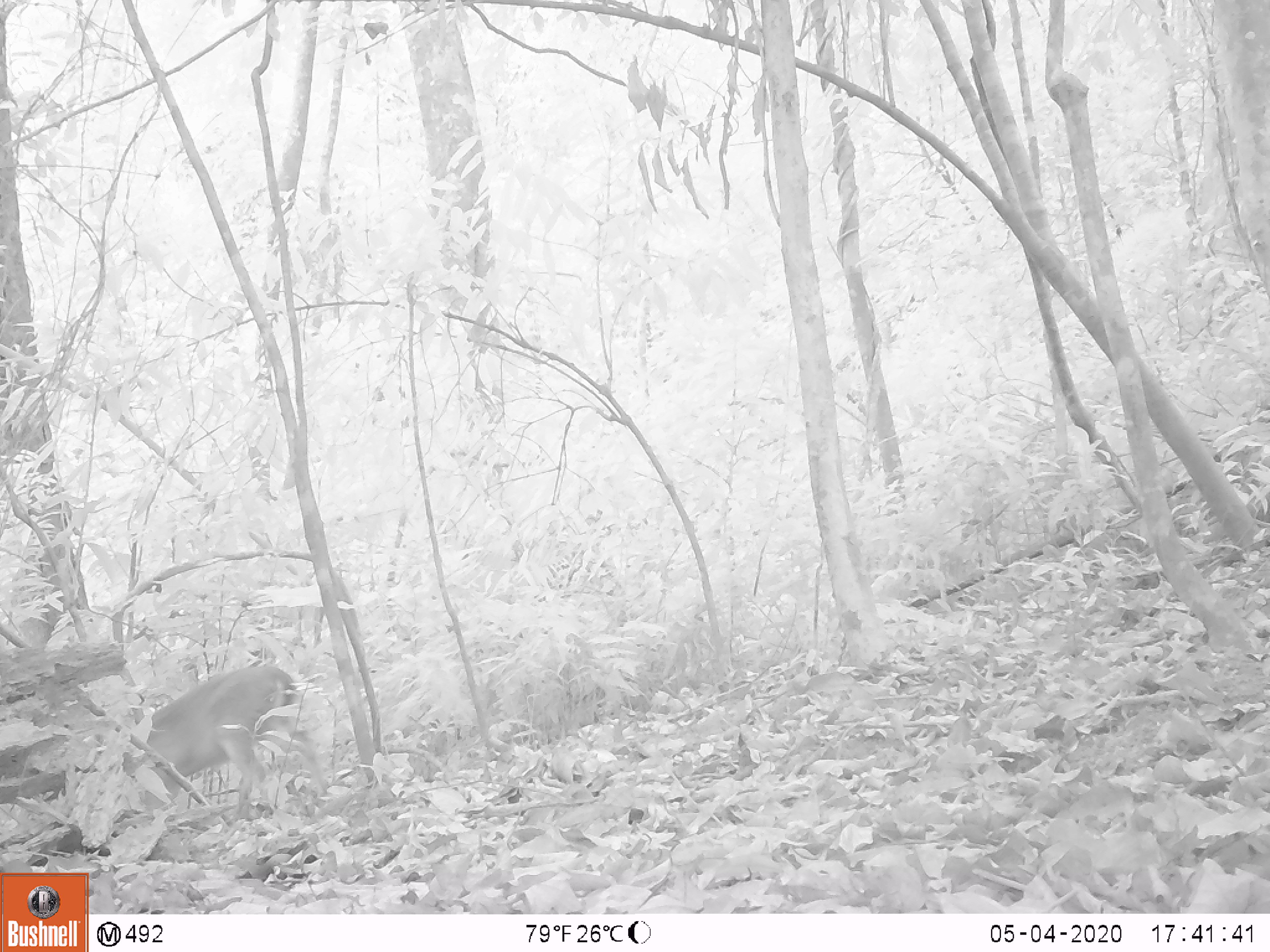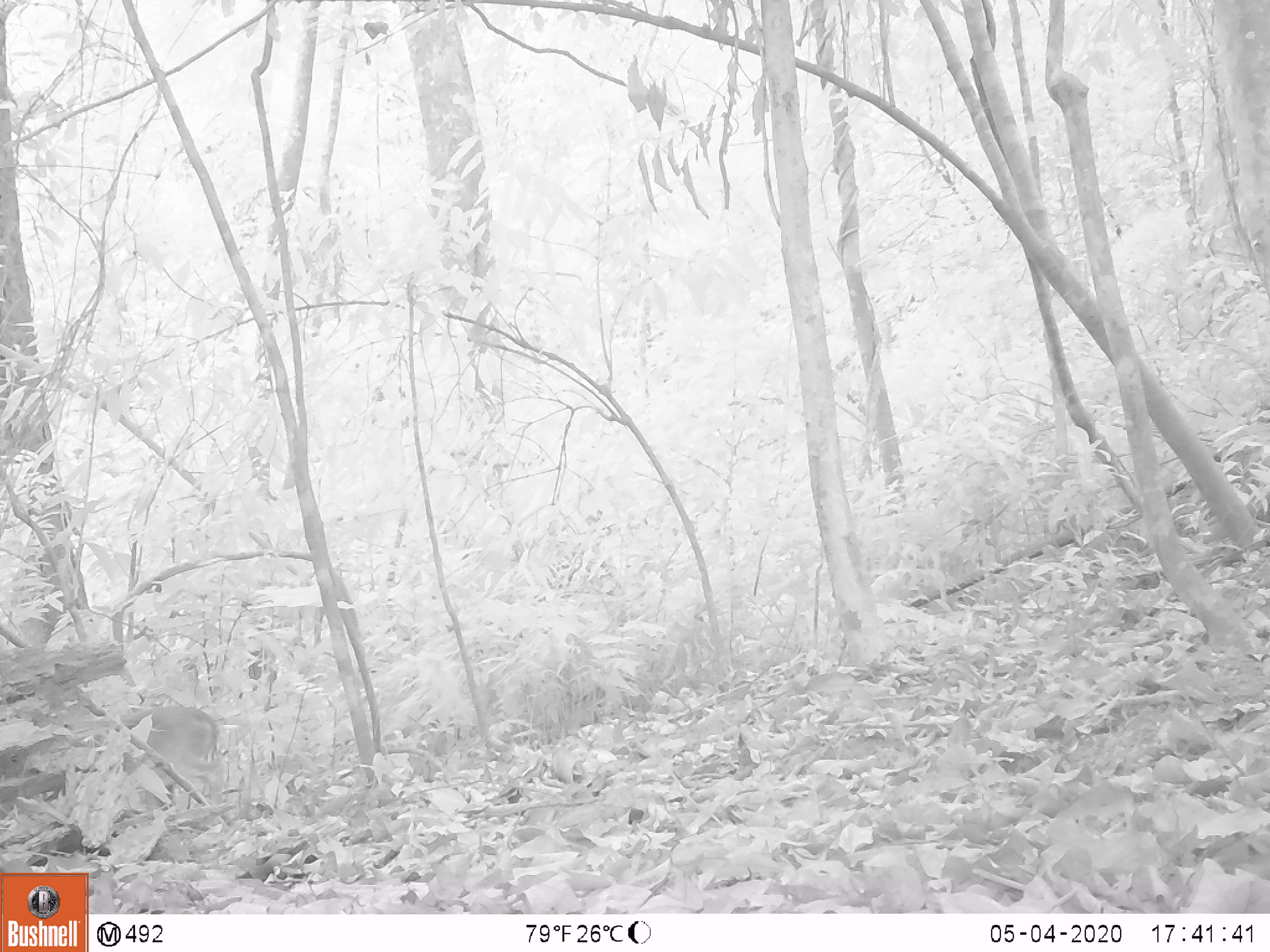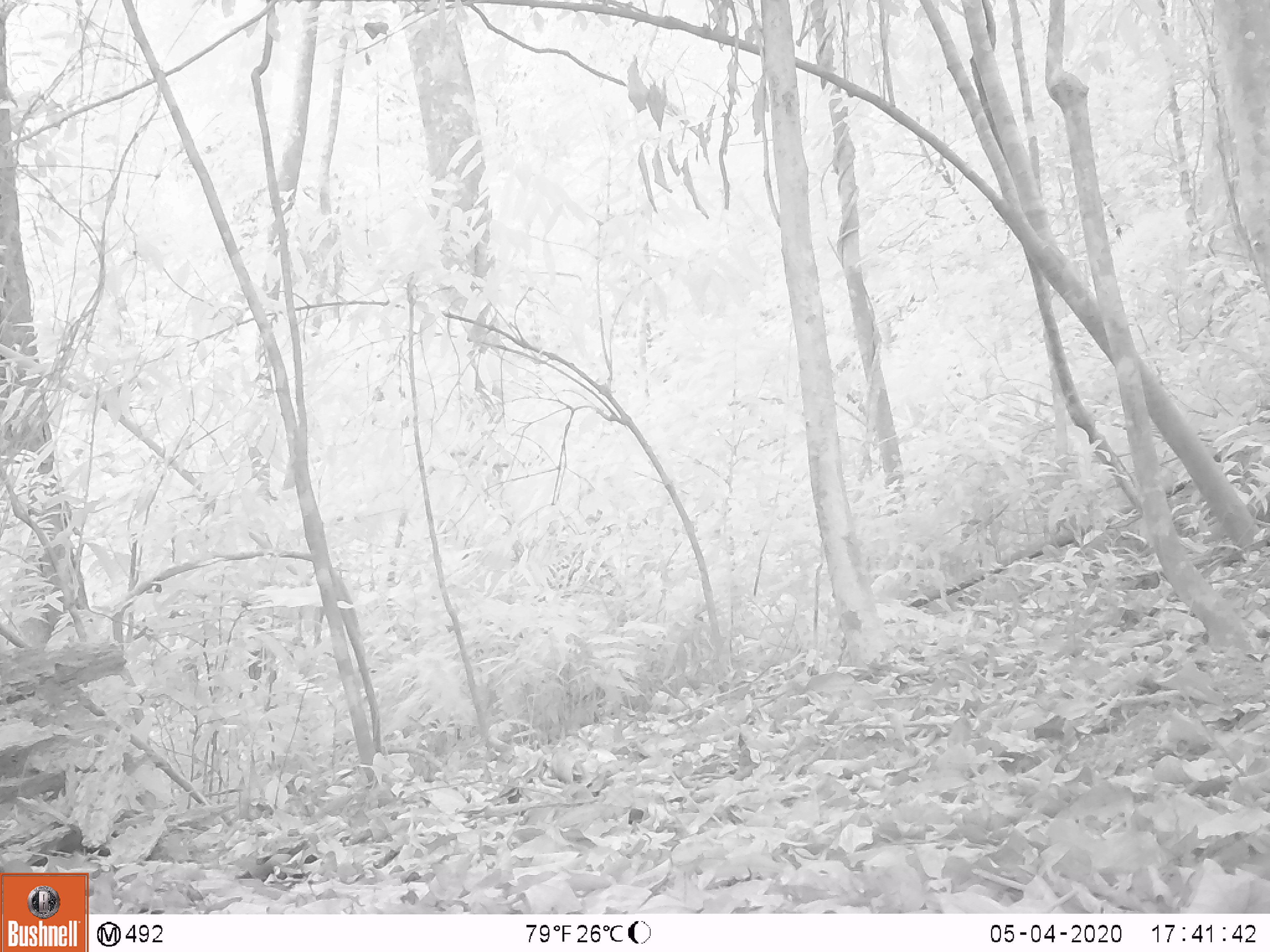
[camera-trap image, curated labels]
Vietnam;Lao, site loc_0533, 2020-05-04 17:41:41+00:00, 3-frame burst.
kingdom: Animalia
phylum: Chordata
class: Mammalia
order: Artiodactyla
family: Cervidae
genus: Muntiacus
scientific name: Muntiacus vuquangensis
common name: large-antlered muntjac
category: large antlered muntjac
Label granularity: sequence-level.